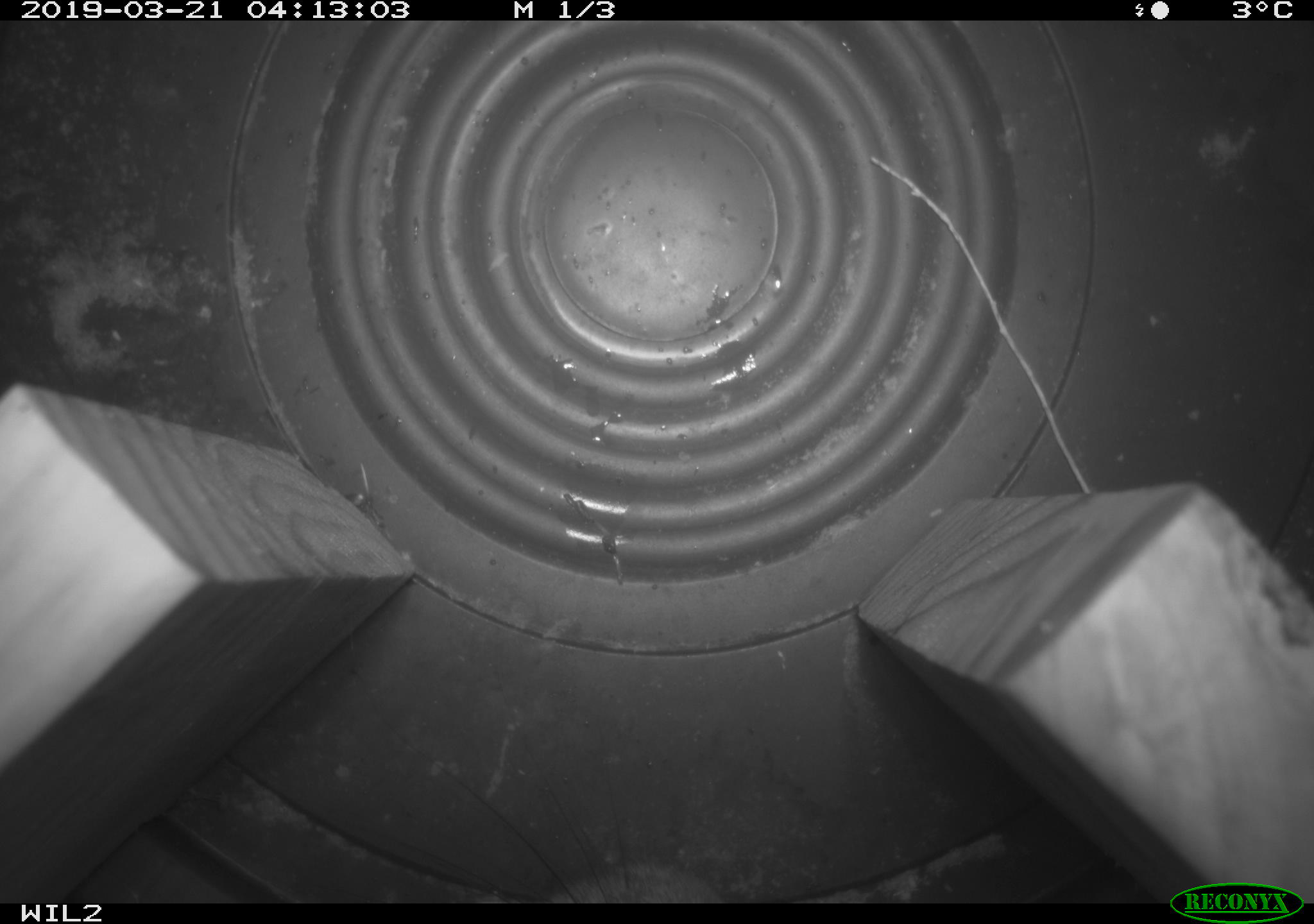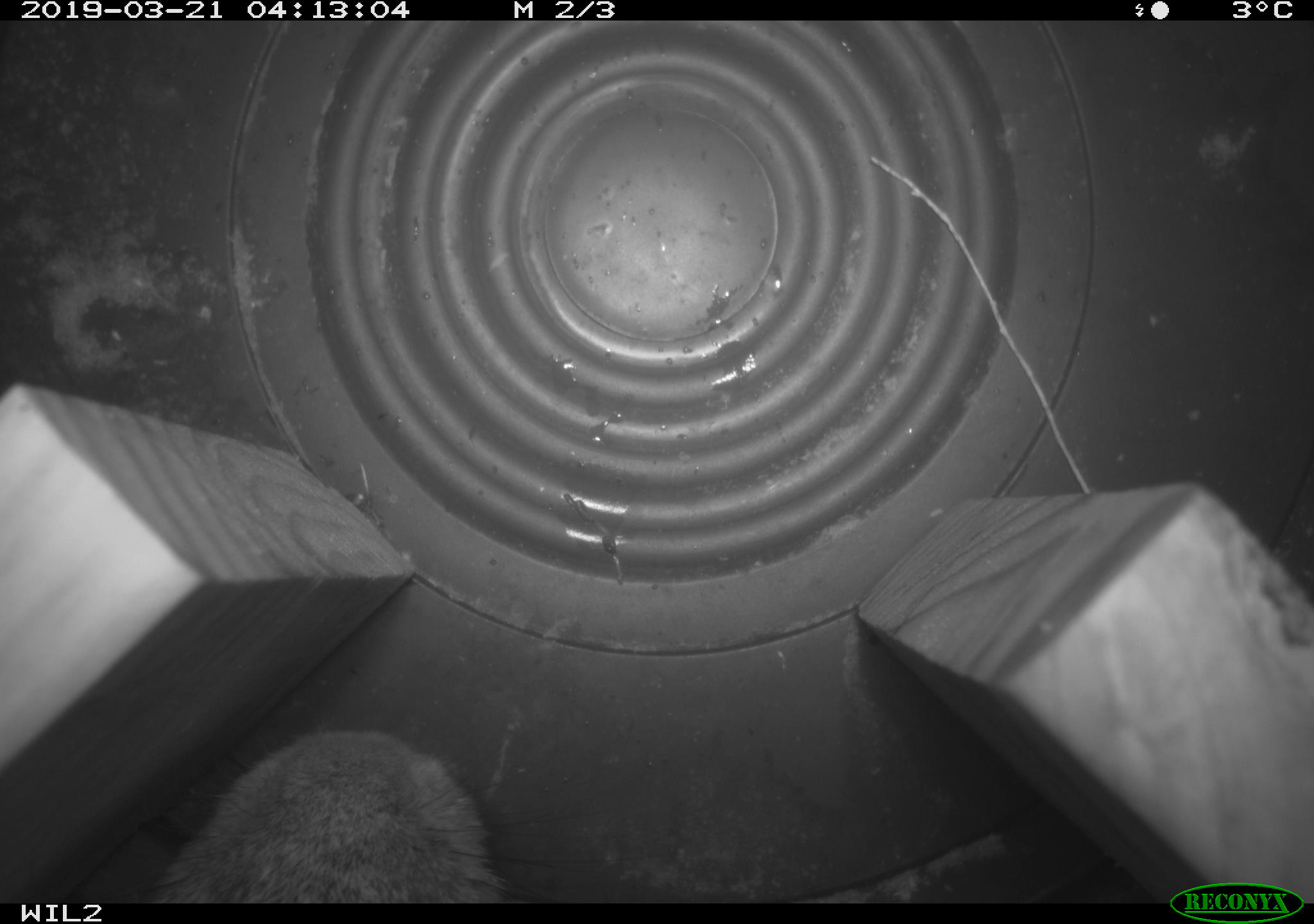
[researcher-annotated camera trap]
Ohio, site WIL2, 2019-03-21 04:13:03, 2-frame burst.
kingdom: Animalia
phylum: Chordata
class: Mammalia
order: Lagomorpha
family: Leporidae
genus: Sylvilagus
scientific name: Sylvilagus floridanus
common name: eastern cottontail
Eastern cottontail (Sylvilagus floridanus).